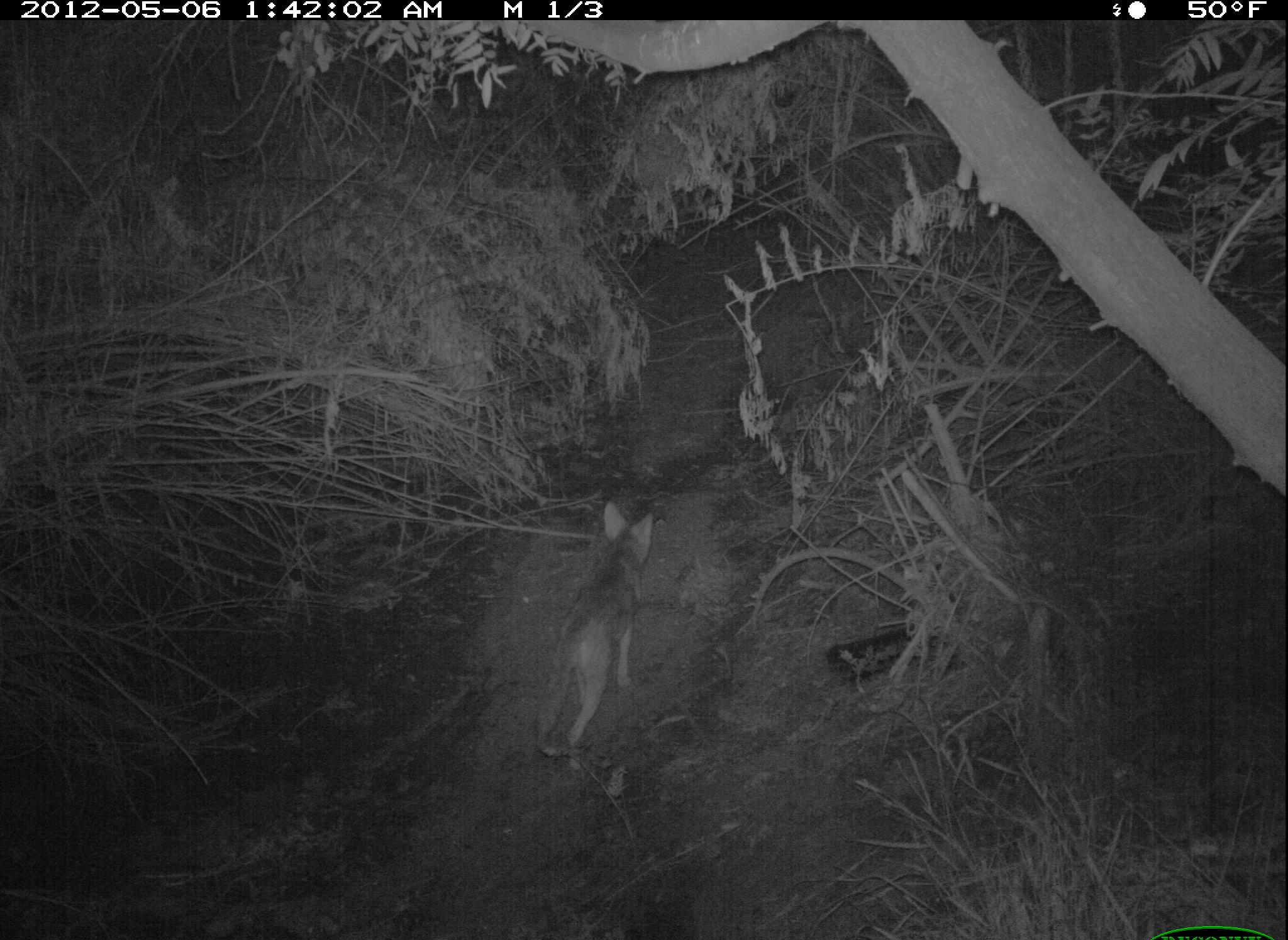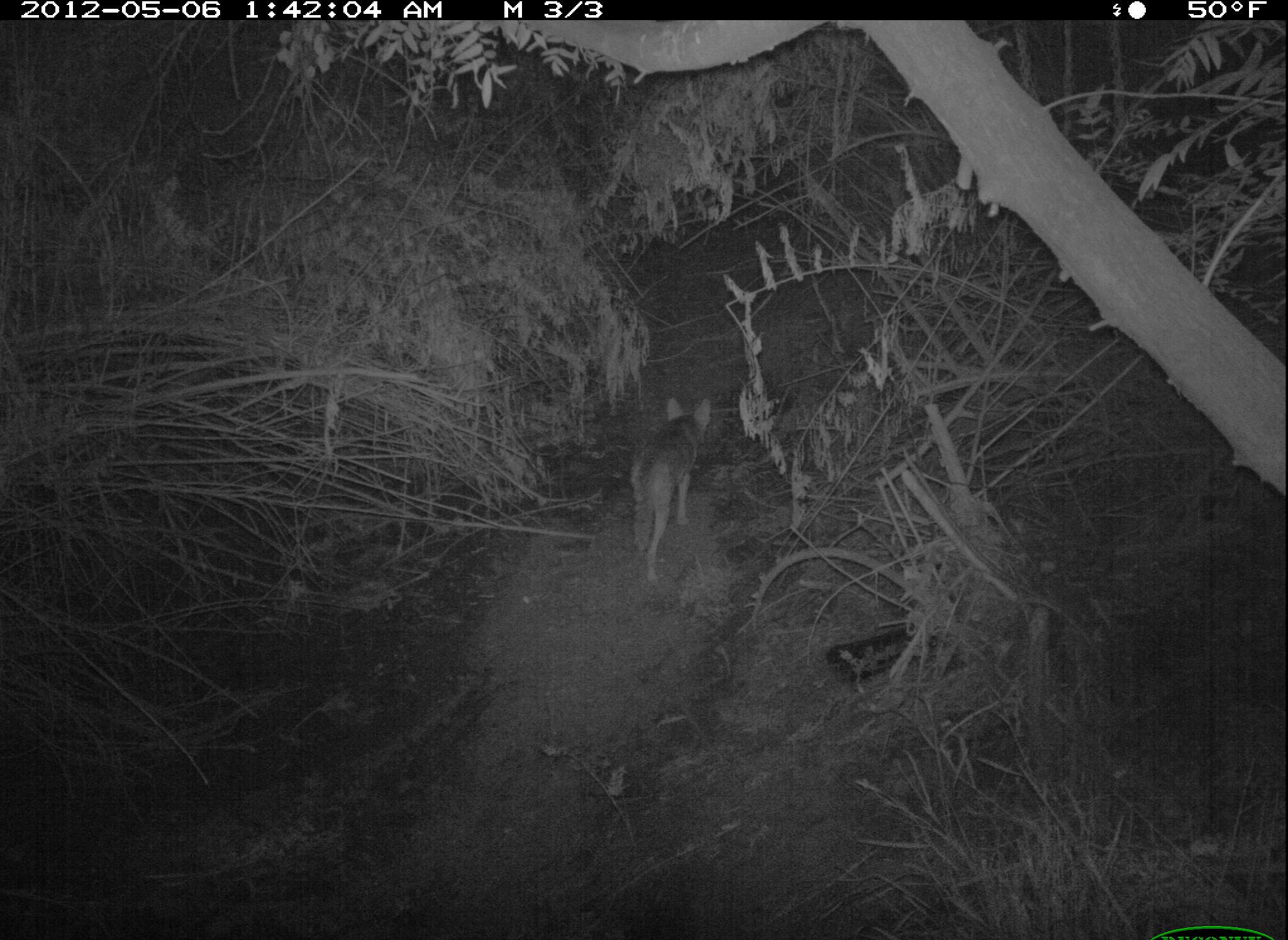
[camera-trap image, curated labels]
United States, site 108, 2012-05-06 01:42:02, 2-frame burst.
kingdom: Animalia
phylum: Chordata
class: Mammalia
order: Carnivora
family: Canidae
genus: Canis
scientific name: Canis latrans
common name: coyote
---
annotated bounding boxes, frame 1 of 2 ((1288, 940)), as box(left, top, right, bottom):
coyote: box(531, 499, 668, 755)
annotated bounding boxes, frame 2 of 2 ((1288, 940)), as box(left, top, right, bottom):
coyote: box(621, 388, 721, 590)